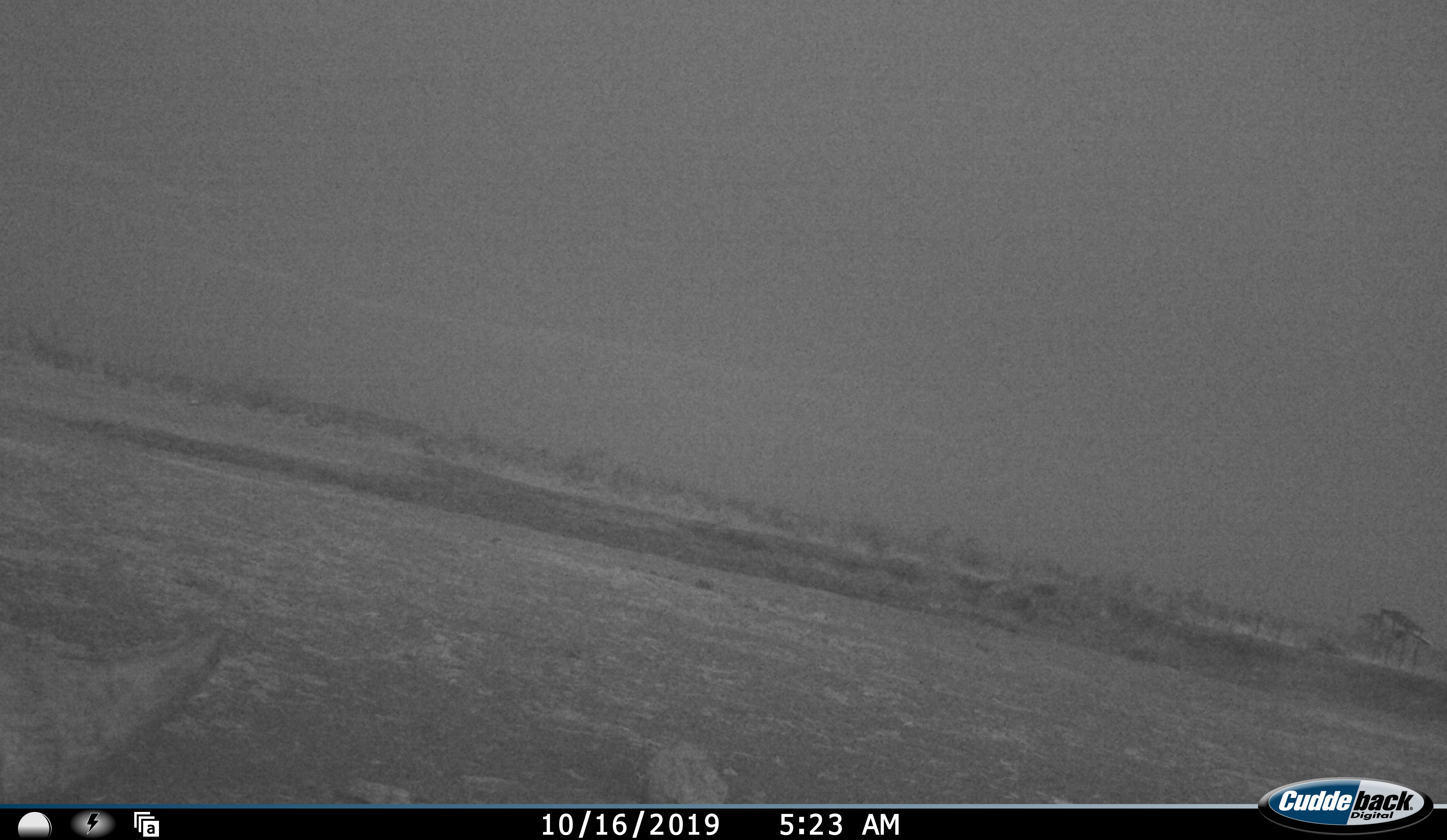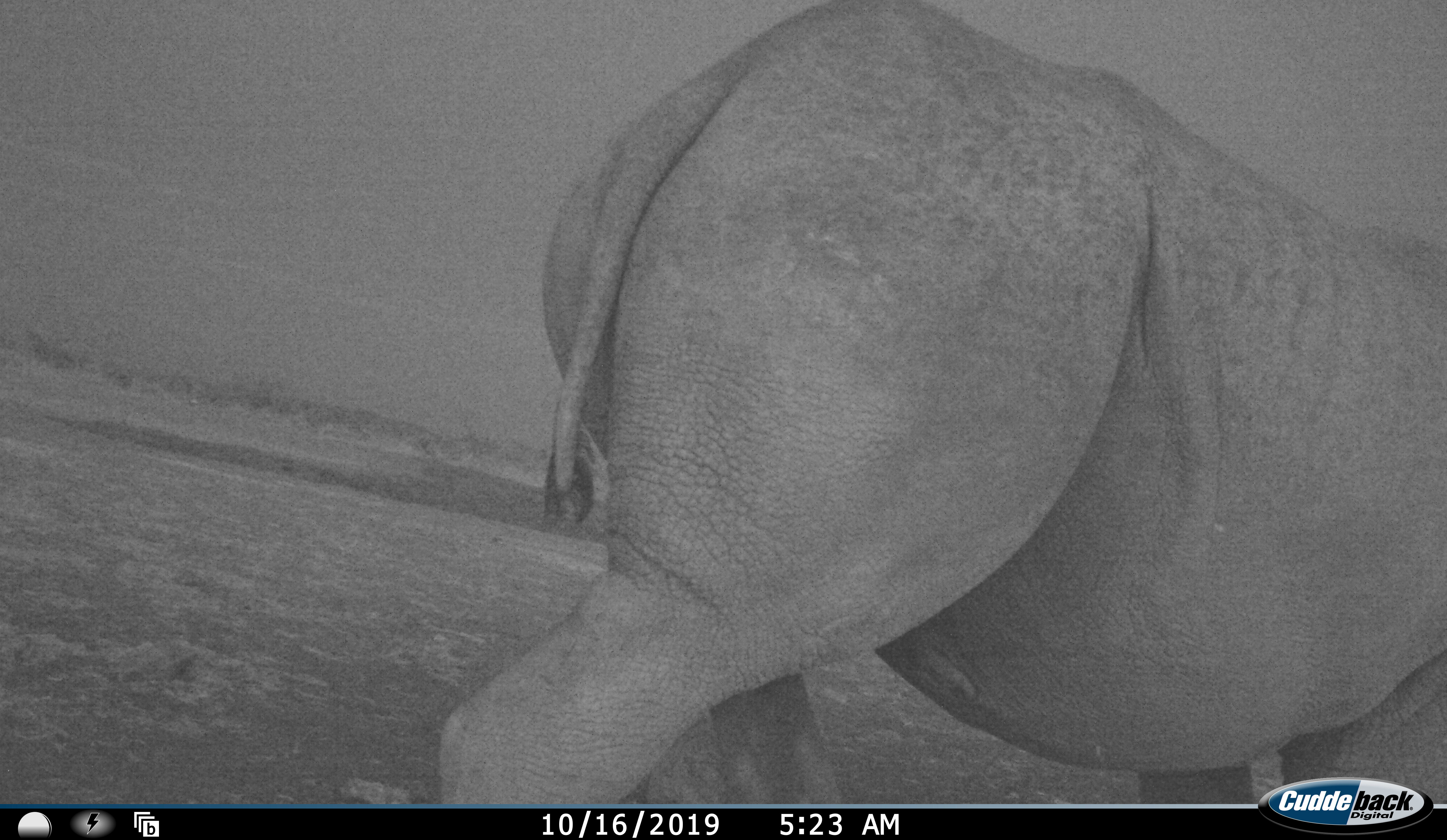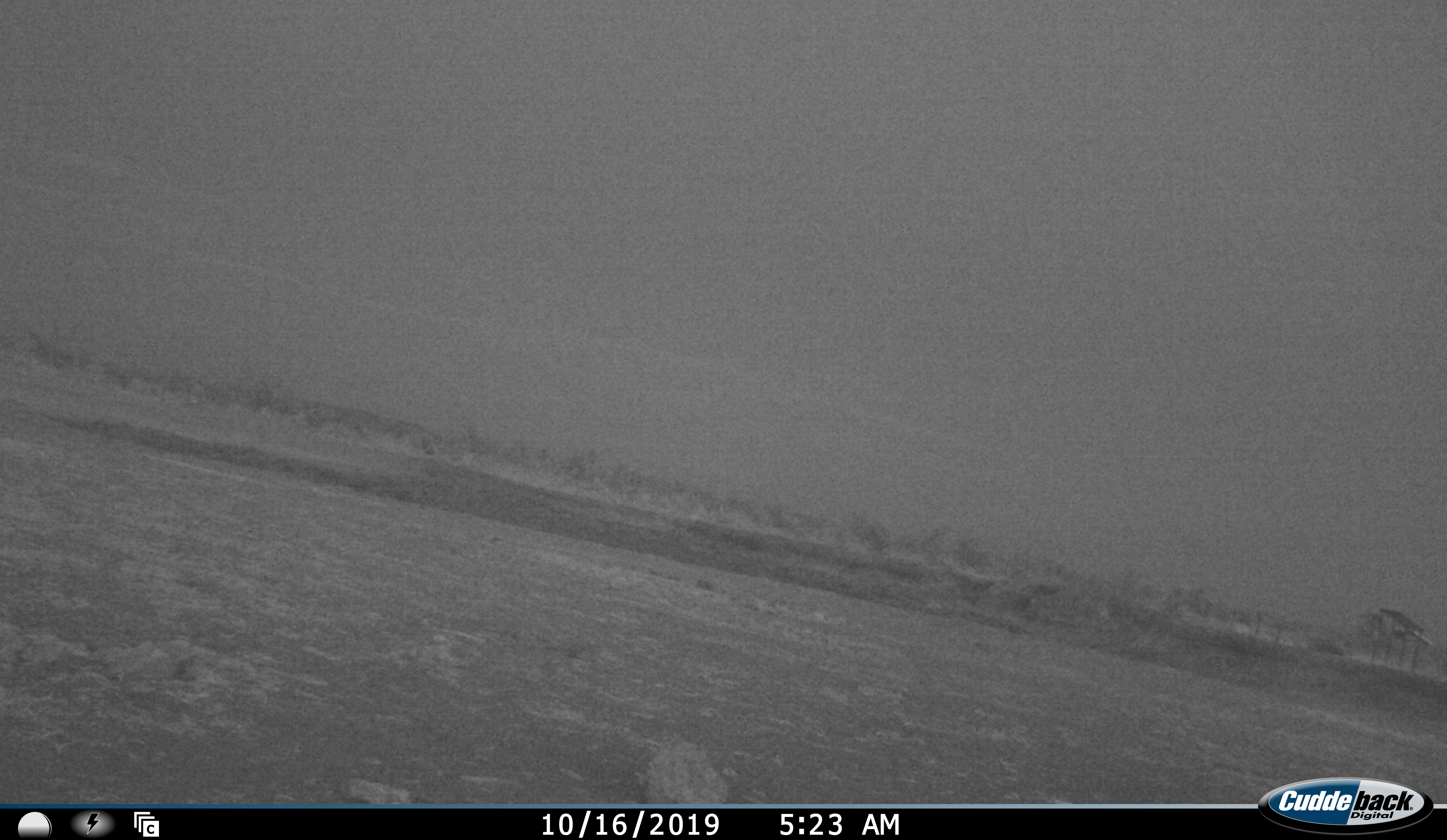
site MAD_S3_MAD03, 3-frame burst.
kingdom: Animalia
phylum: Chordata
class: Mammalia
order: Perissodactyla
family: Rhinocerotidae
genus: Ceratotherium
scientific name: Ceratotherium simum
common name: white rhinoceros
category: rhinoceroswhite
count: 1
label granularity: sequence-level